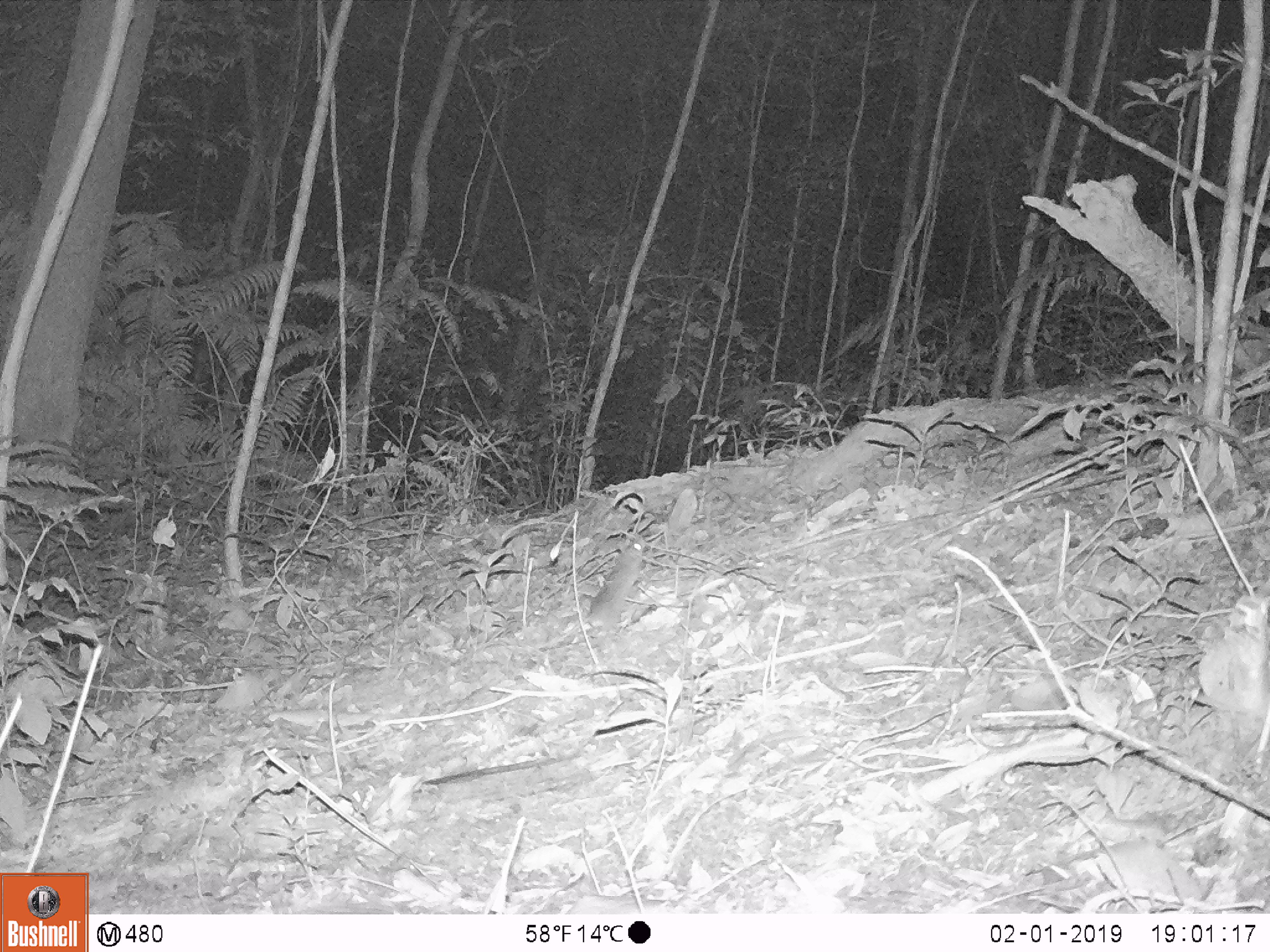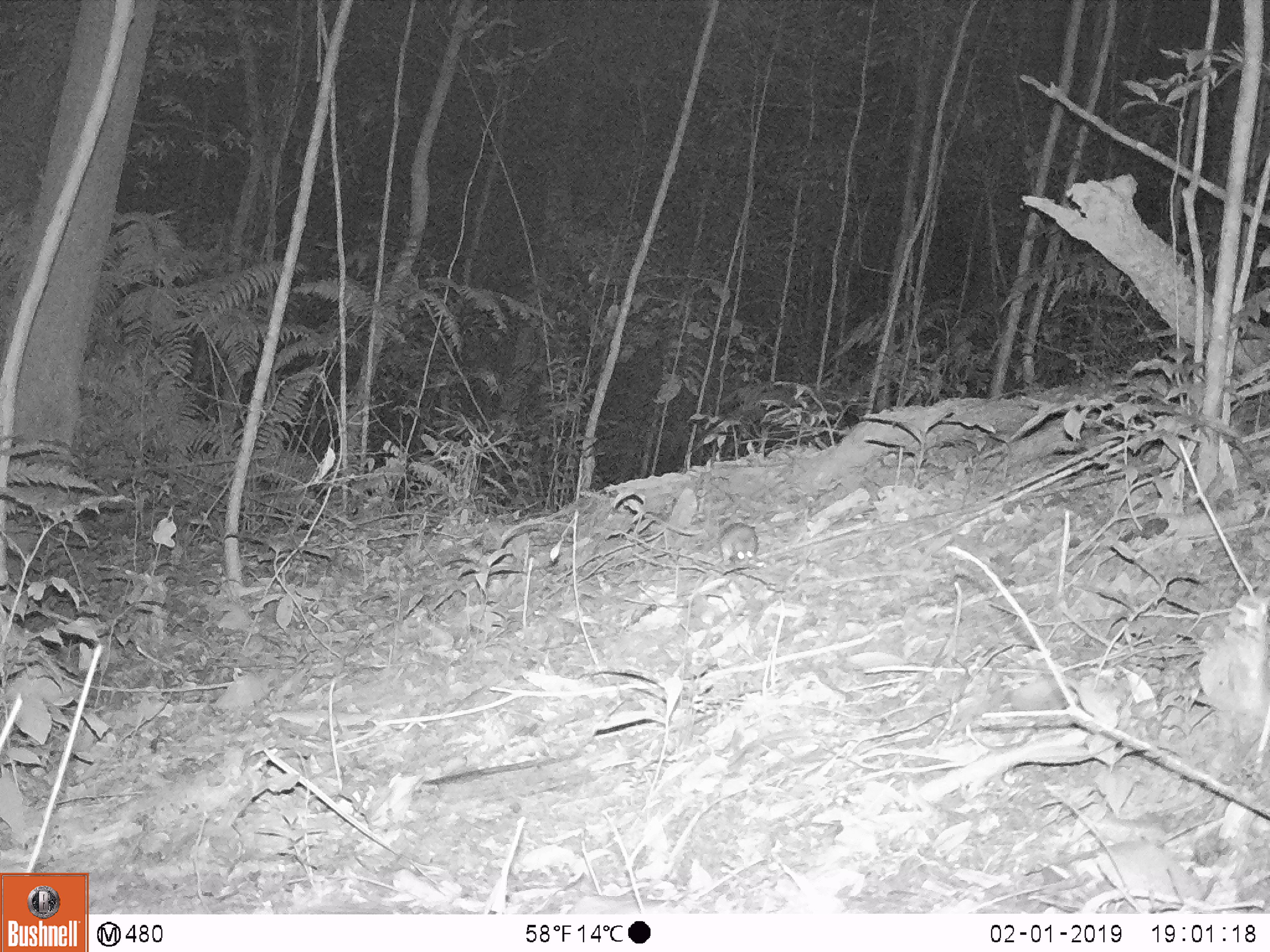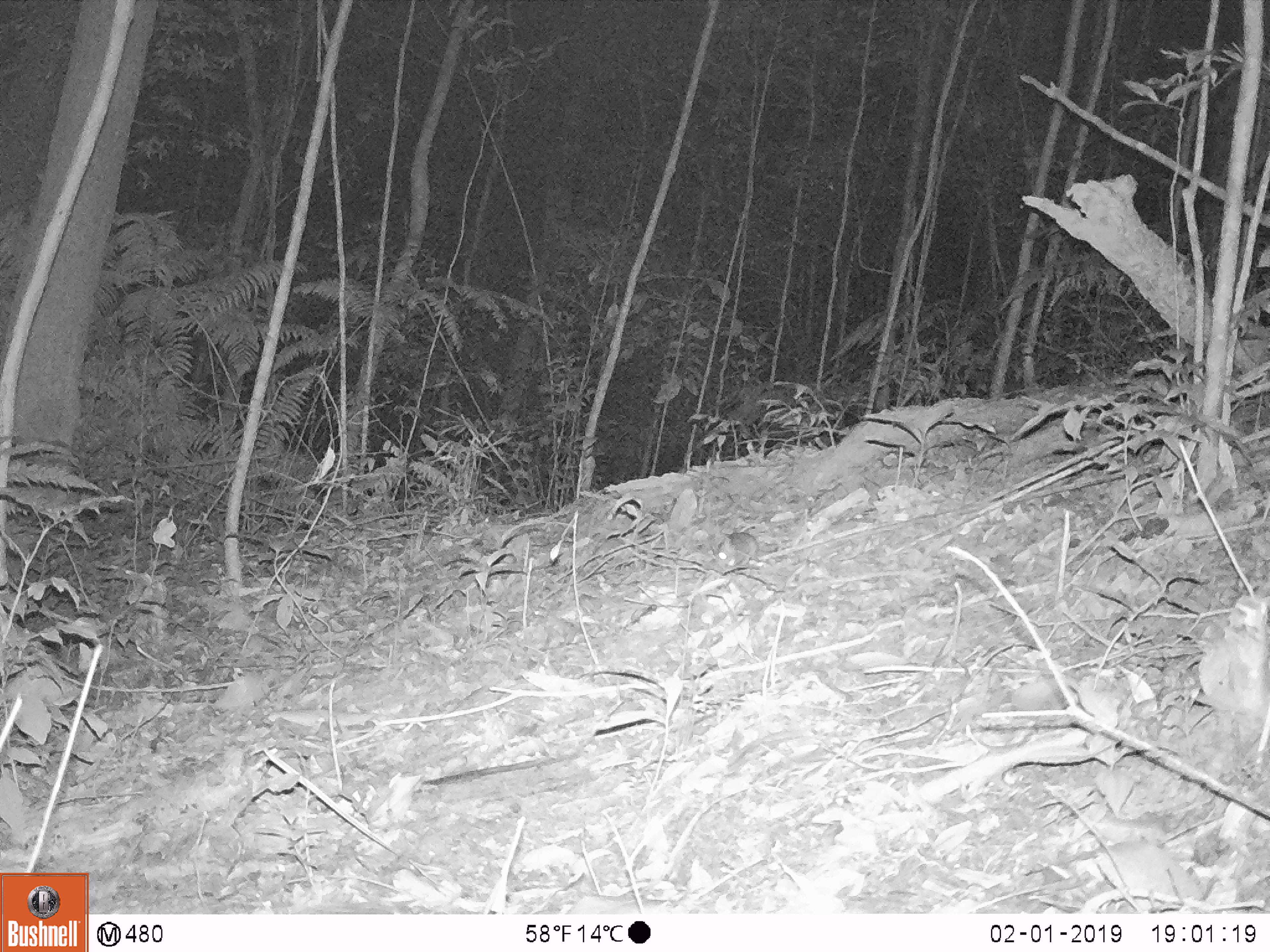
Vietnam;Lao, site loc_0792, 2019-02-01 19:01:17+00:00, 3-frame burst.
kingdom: Animalia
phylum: Chordata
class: Mammalia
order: Rodentia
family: Muridae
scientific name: Muridae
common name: old-world mice and rats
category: unidentified murid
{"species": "unidentified murid (old-world mice and rats) (Muridae)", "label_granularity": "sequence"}